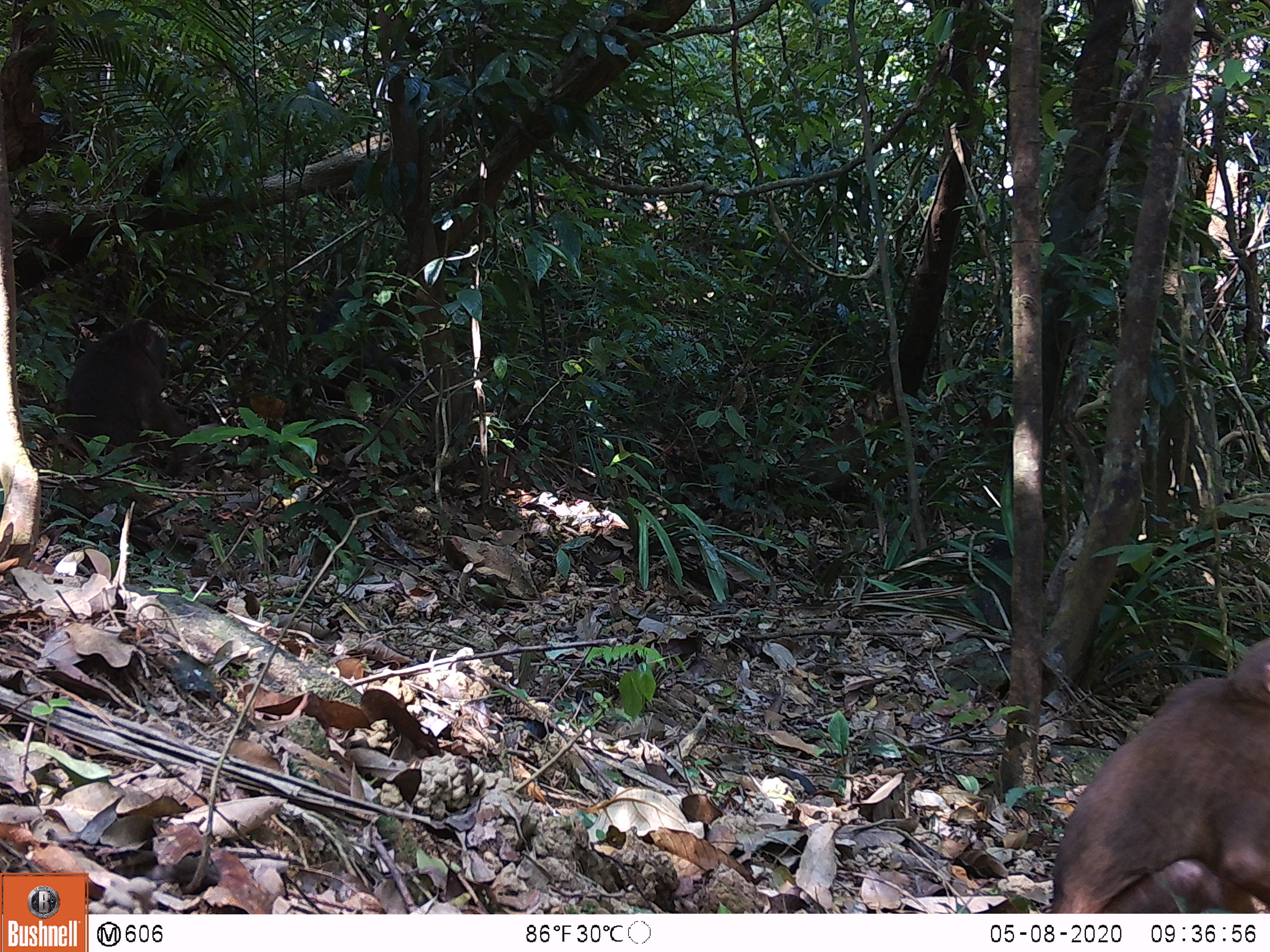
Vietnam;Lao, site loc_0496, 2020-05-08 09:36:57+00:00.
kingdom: Animalia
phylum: Chordata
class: Mammalia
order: Primates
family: Cercopithecidae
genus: Macaca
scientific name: Macaca arctoides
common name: stump-tailed macaque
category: stump tailed macaque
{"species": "stump tailed macaque (stump-tailed macaque) (Macaca arctoides)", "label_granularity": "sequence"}